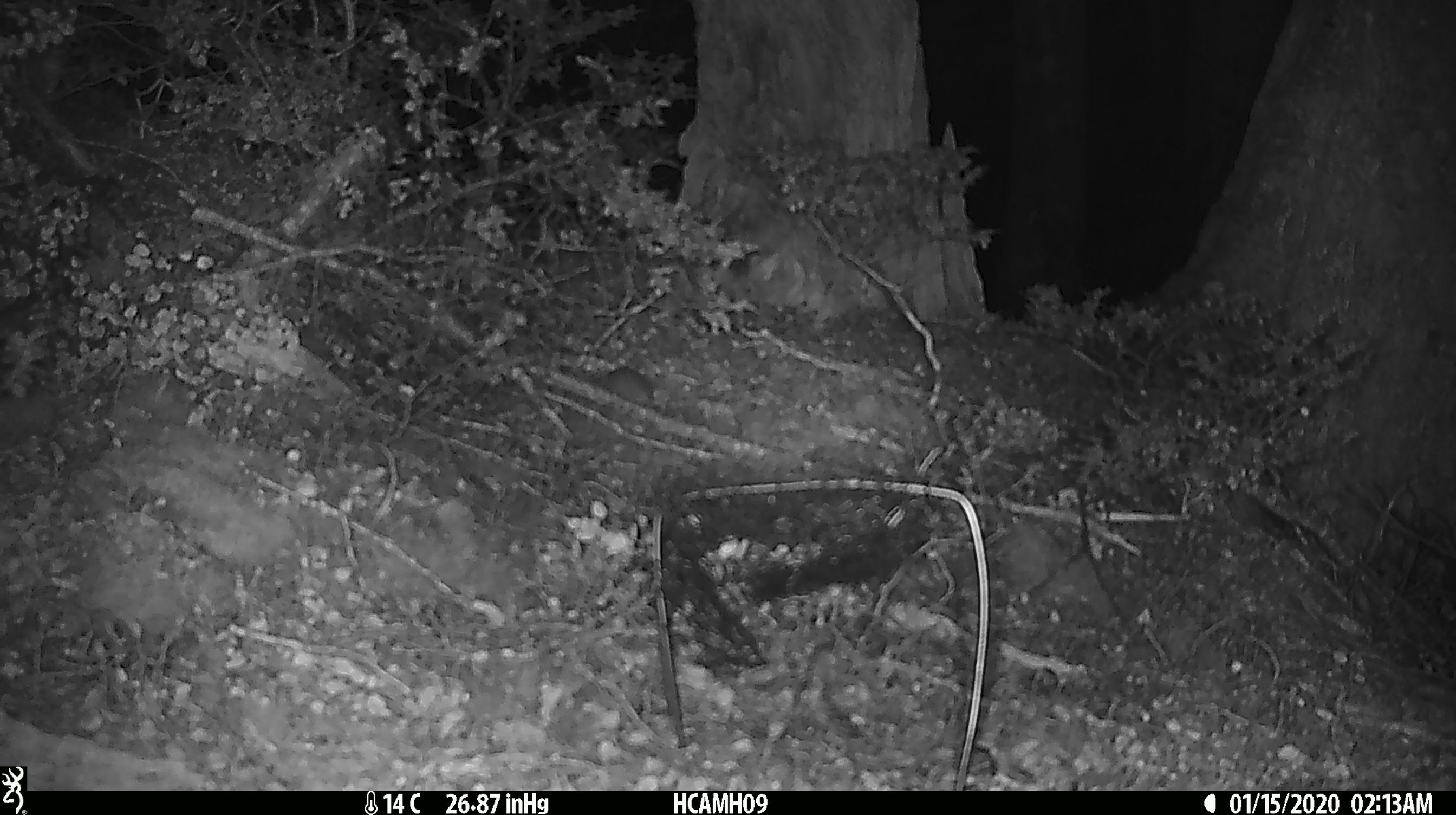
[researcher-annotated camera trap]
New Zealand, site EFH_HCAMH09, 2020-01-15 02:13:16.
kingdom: Animalia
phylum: Chordata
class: Mammalia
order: Rodentia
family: Muridae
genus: Mus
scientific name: Mus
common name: mouse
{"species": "mouse (Mus)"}